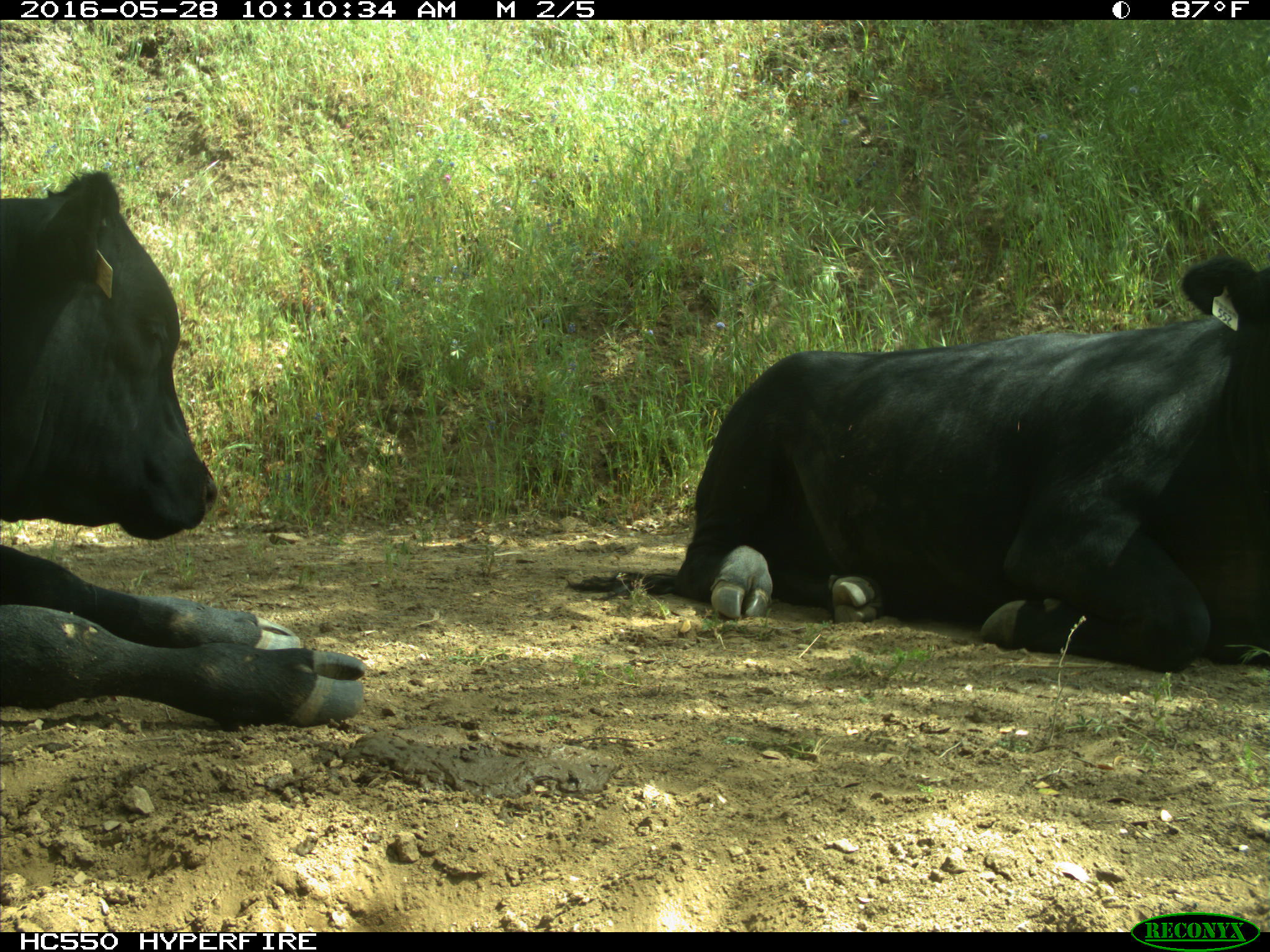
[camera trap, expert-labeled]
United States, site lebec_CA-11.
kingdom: Animalia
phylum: Chordata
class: Mammalia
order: Artiodactyla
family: Bovidae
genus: Bos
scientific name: Bos taurus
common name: domestic cow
Bos taurus (domestic cow).